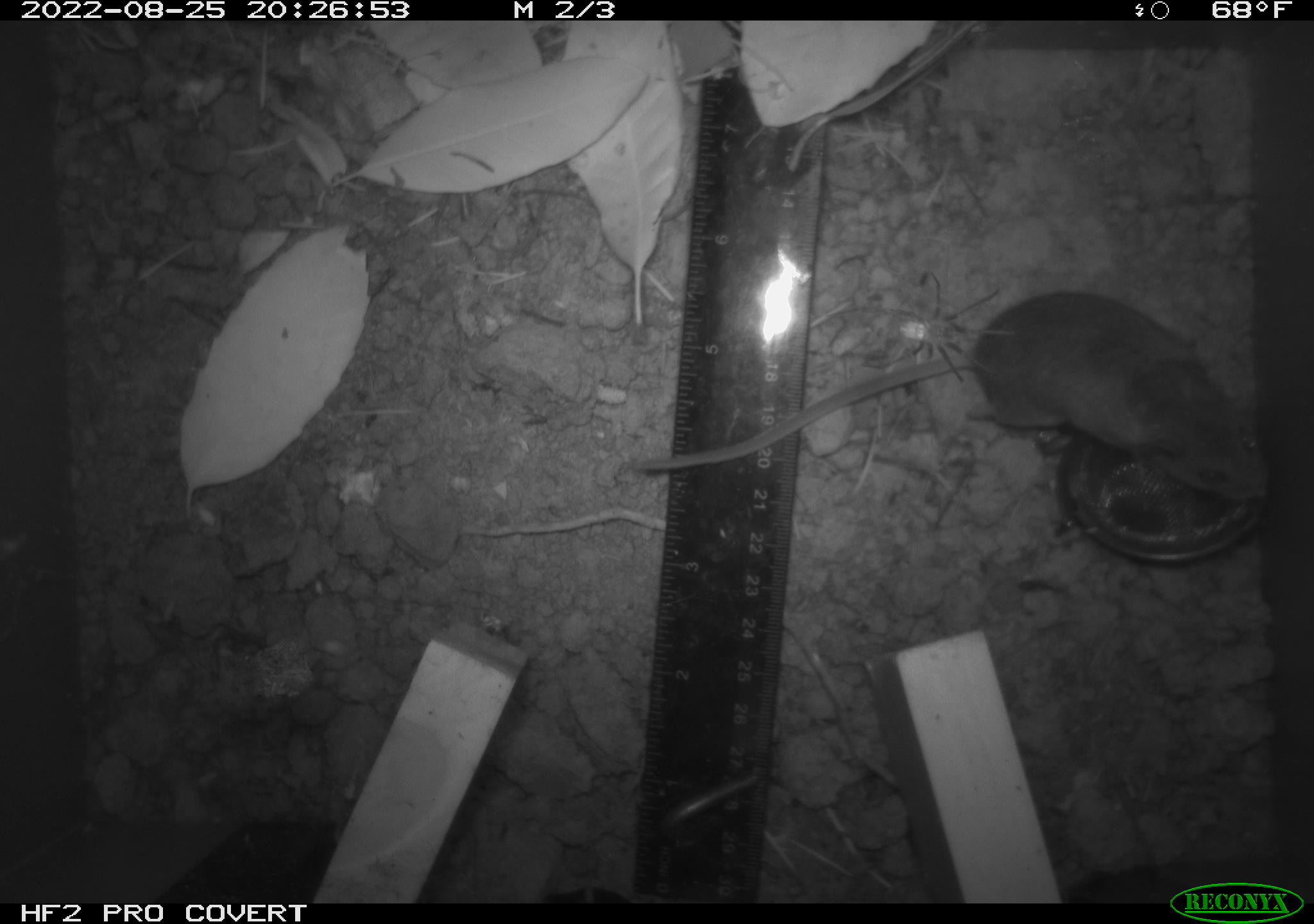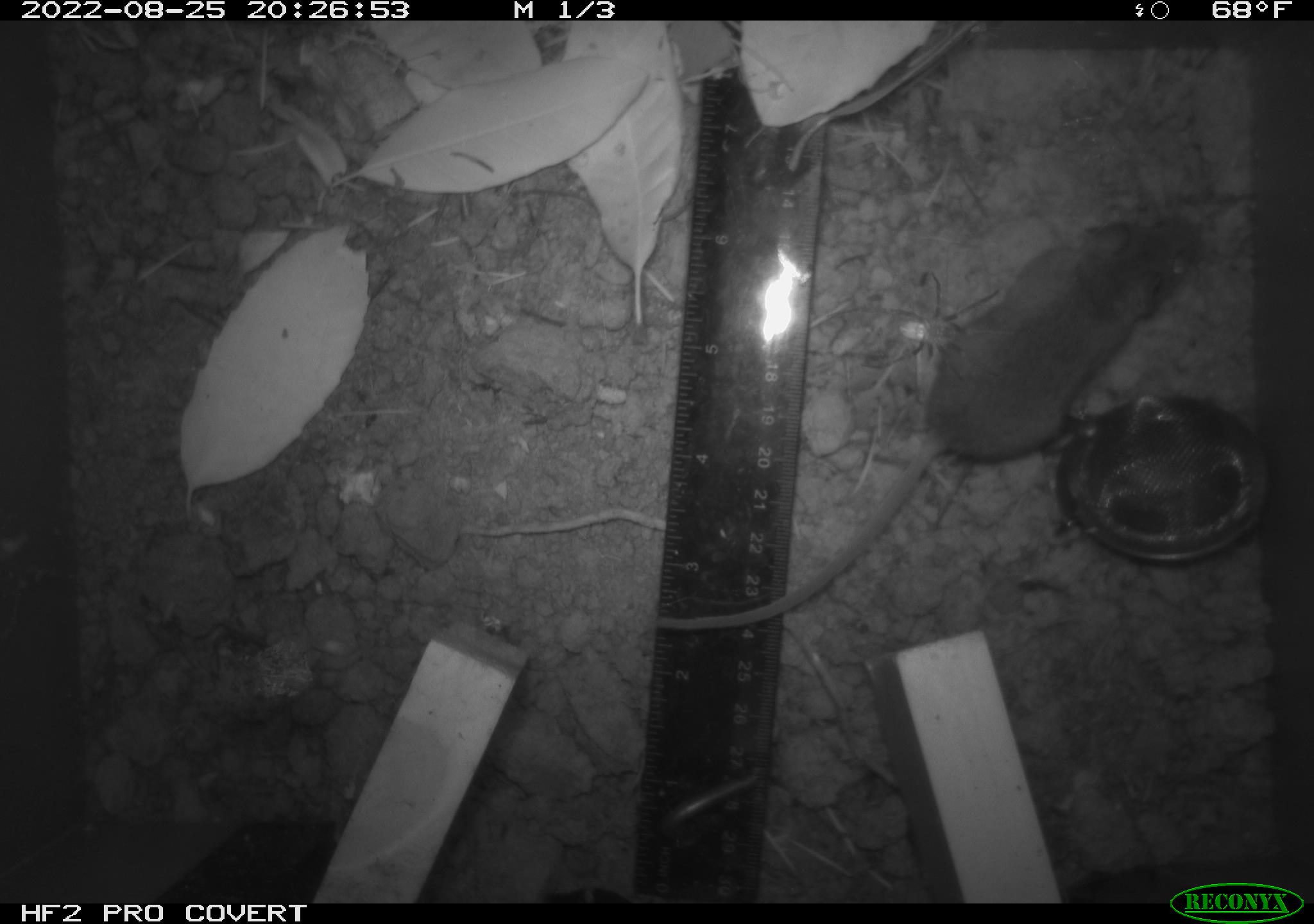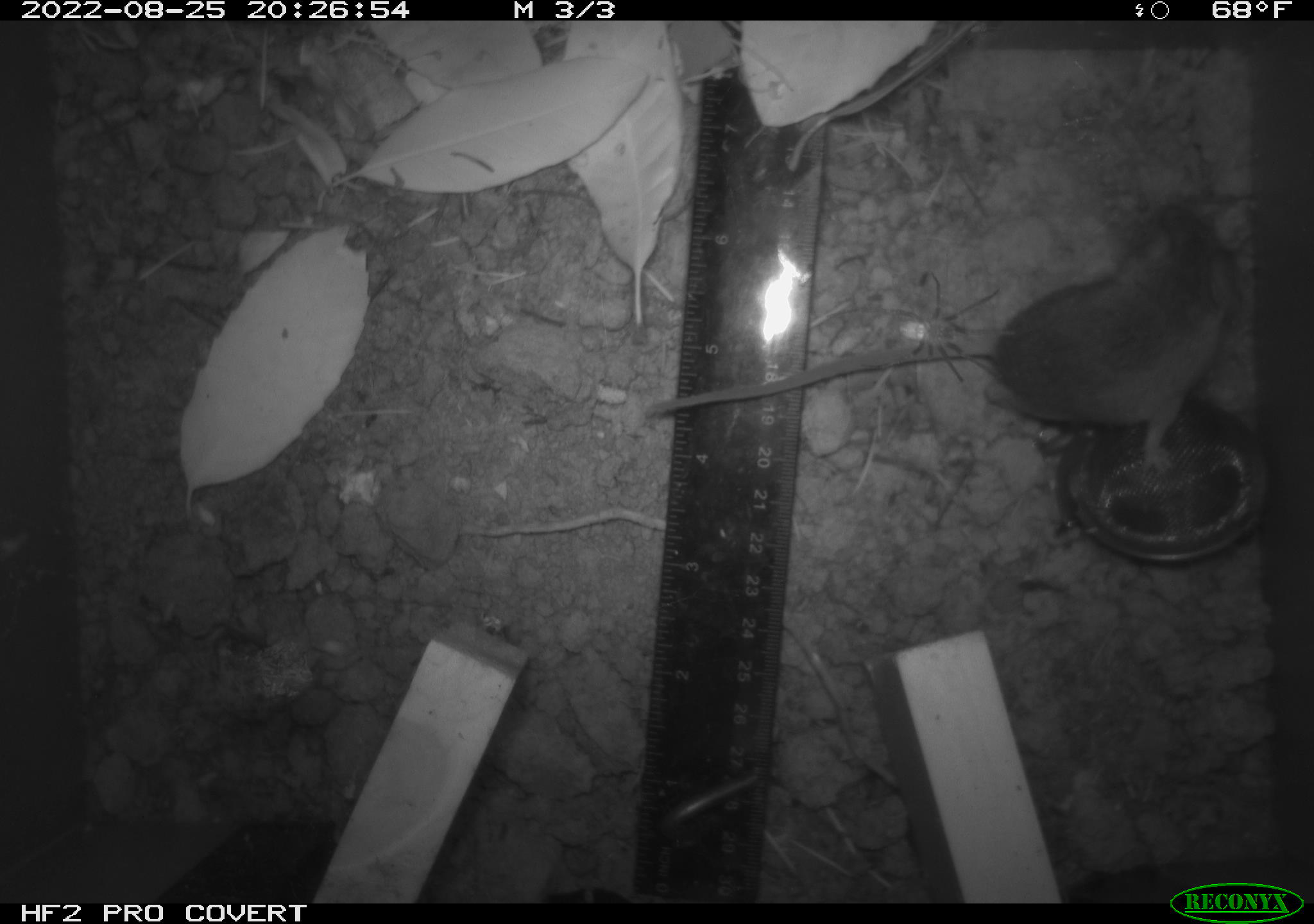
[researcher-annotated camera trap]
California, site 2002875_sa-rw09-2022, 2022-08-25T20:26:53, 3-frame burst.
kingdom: Animalia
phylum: Arthropoda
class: Arachnida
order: Araneae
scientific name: Araneae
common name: spider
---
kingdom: Animalia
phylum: Chordata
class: Mammalia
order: Rodentia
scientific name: Rodentia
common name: rodent